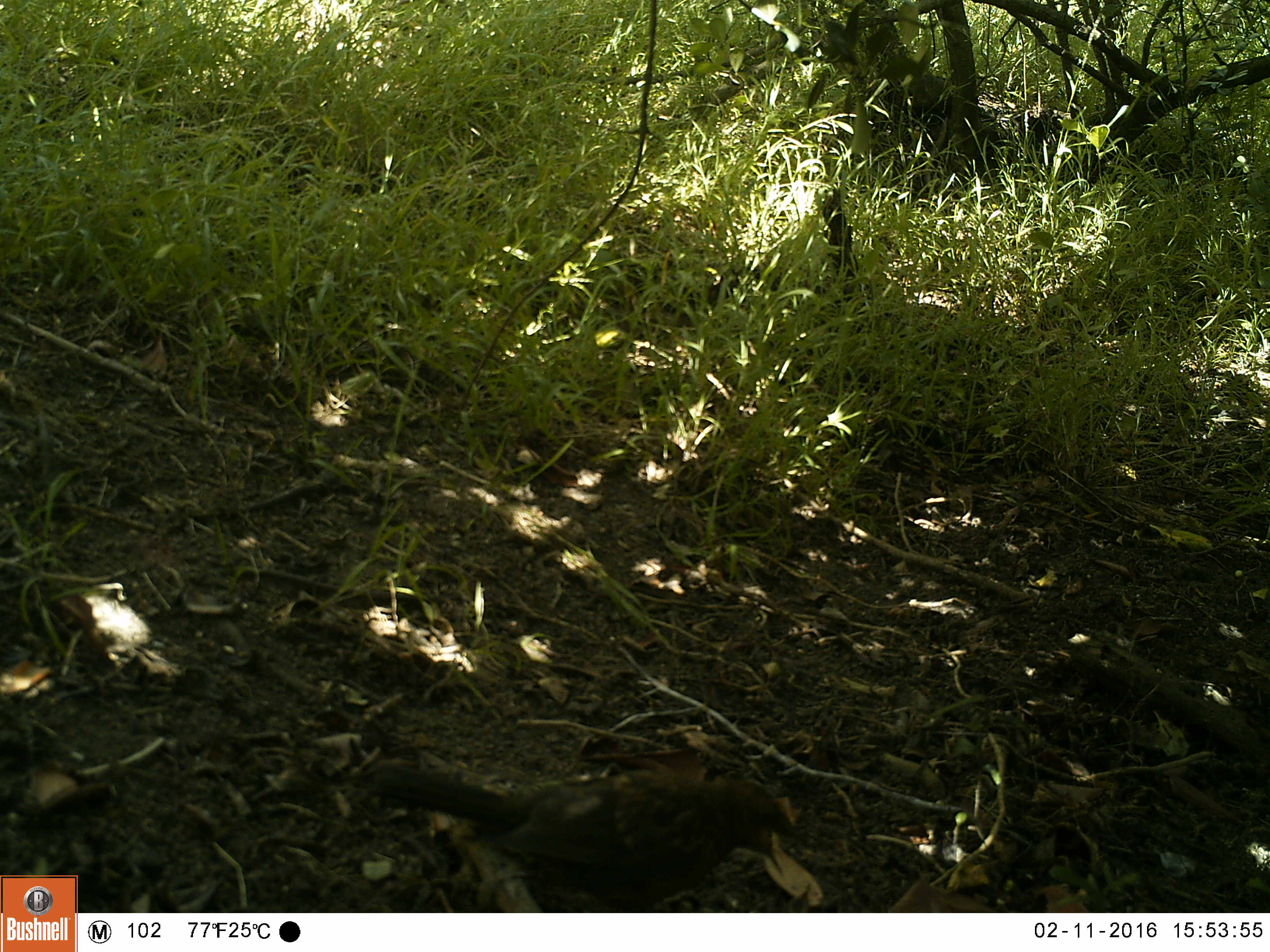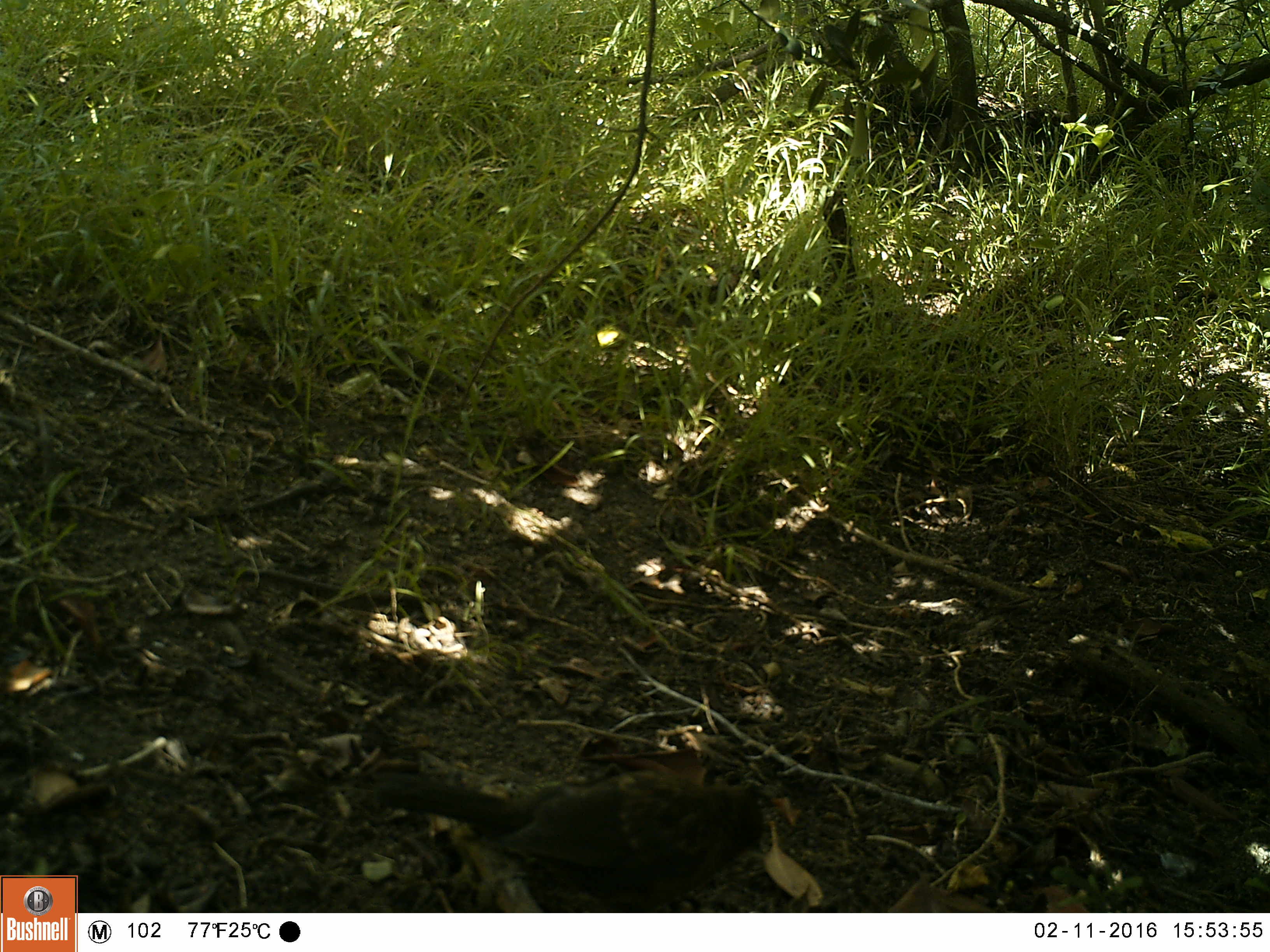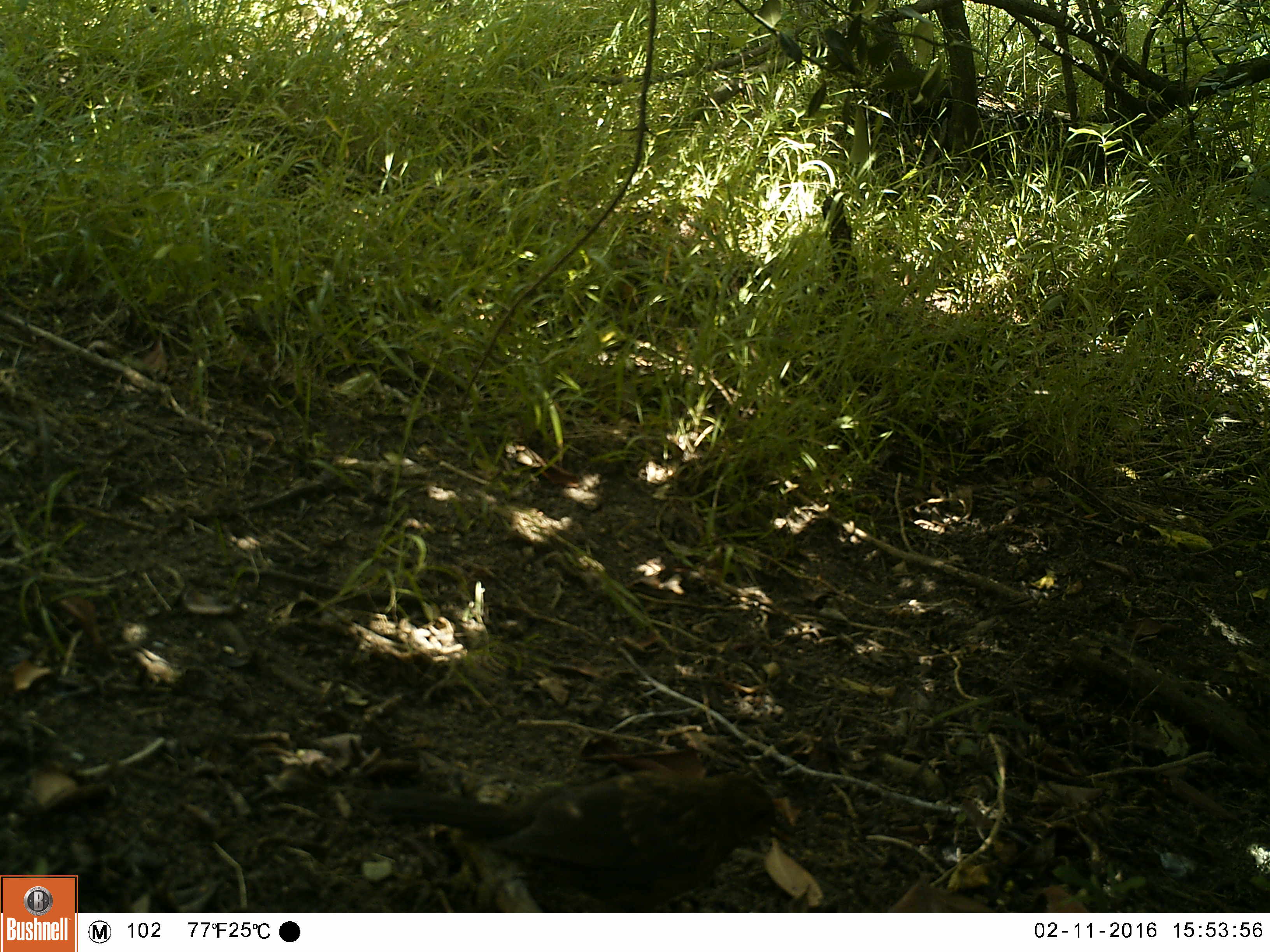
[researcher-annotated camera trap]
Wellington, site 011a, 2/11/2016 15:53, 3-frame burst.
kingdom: Animalia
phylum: Chordata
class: Aves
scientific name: Aves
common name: bird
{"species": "bird (Aves)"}